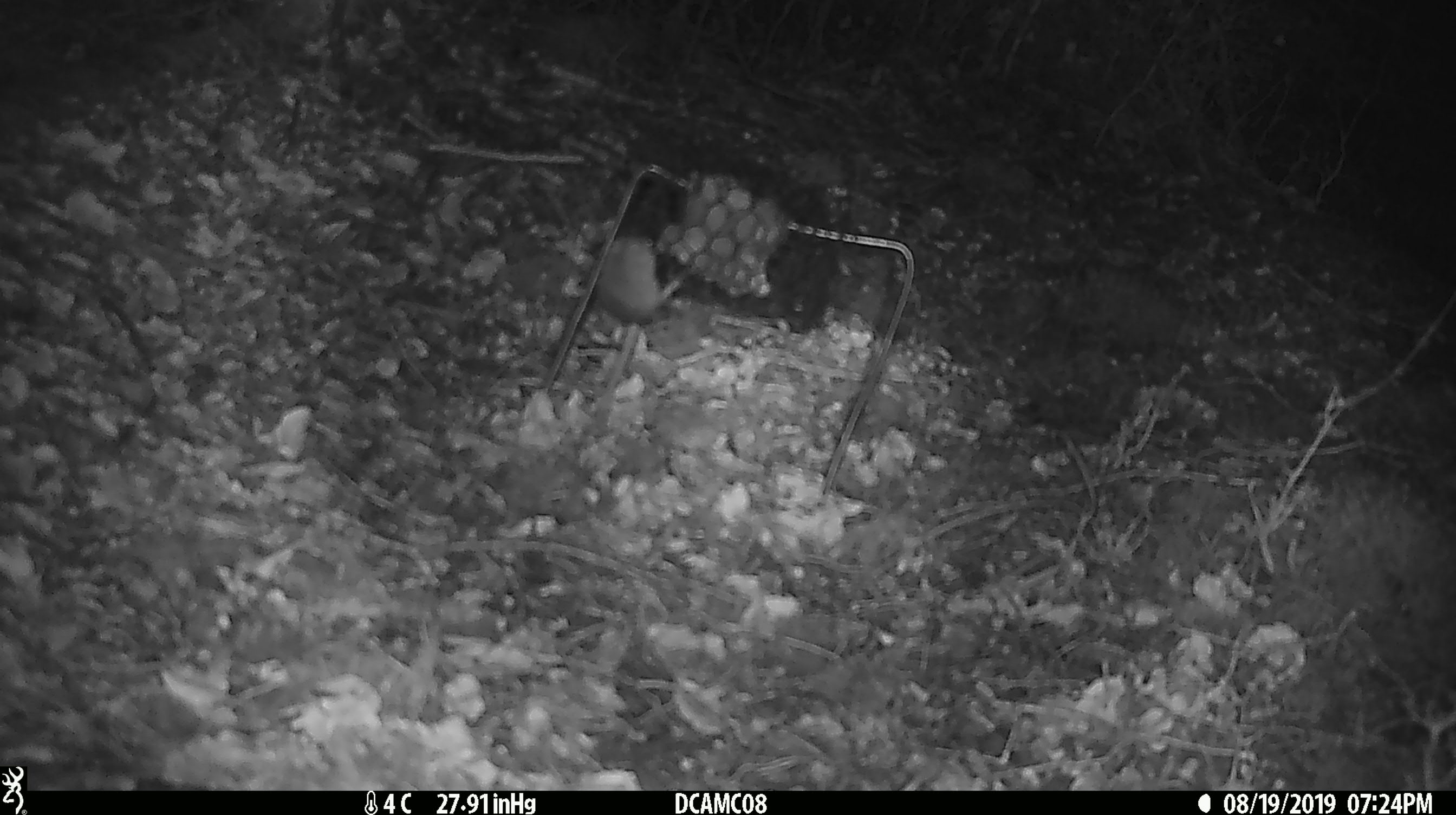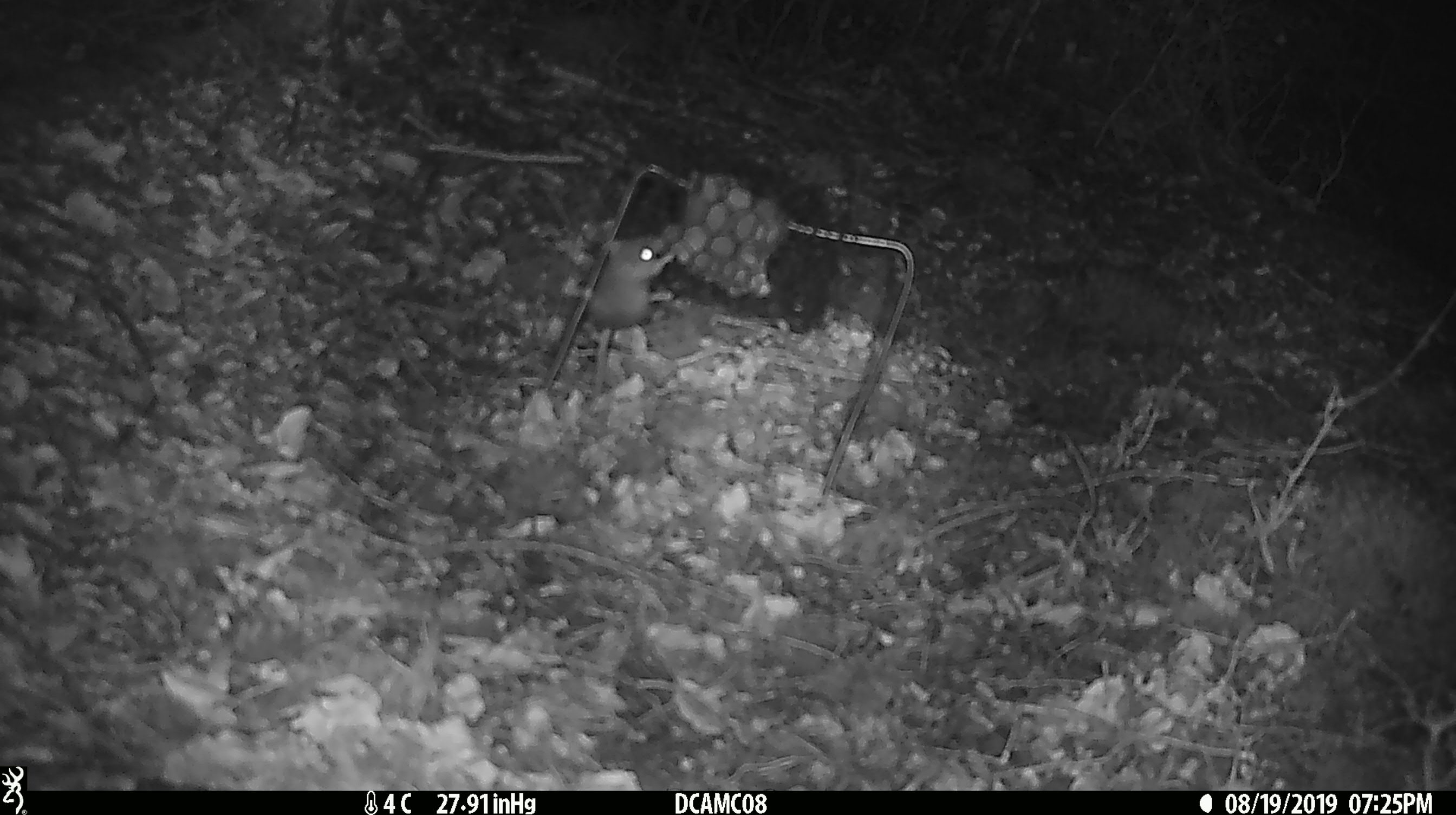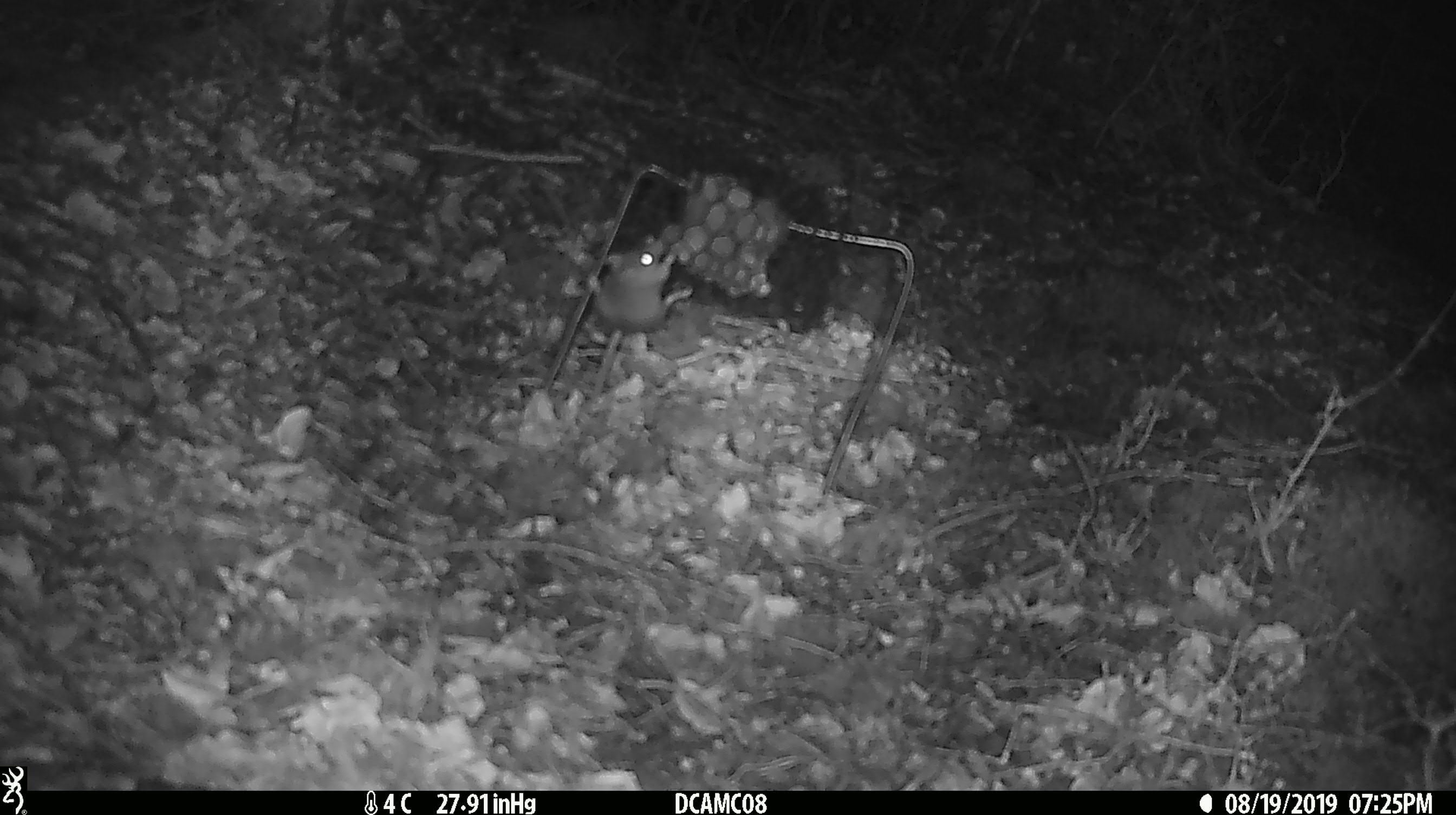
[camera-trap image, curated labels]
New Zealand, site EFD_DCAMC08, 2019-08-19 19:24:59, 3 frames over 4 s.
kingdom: Animalia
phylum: Chordata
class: Mammalia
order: Rodentia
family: Muridae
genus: Mus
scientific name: Mus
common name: mouse